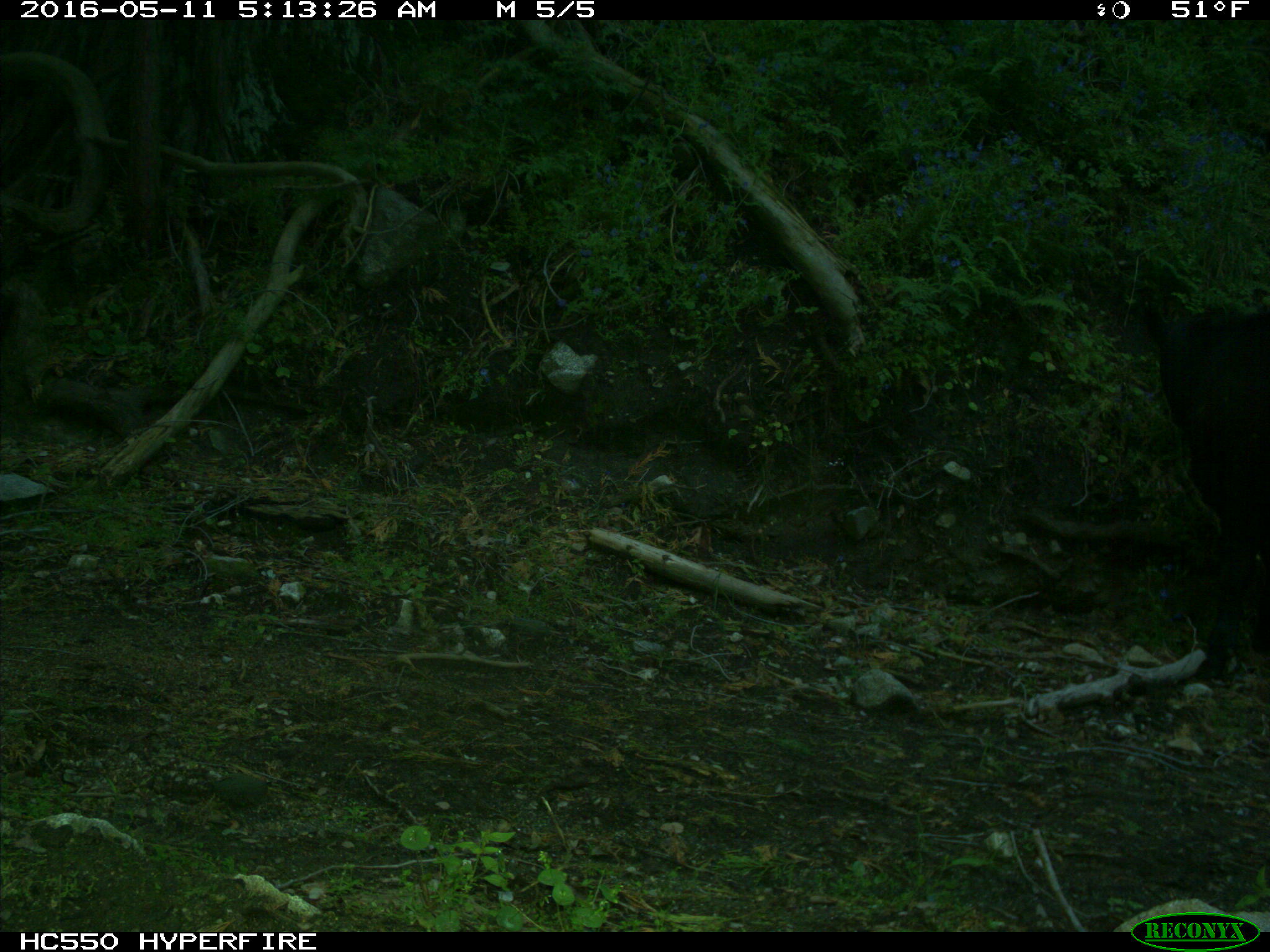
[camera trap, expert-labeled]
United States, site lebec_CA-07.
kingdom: Animalia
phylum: Chordata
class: Mammalia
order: Artiodactyla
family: Bovidae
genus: Bos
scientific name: Bos taurus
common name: domestic cow